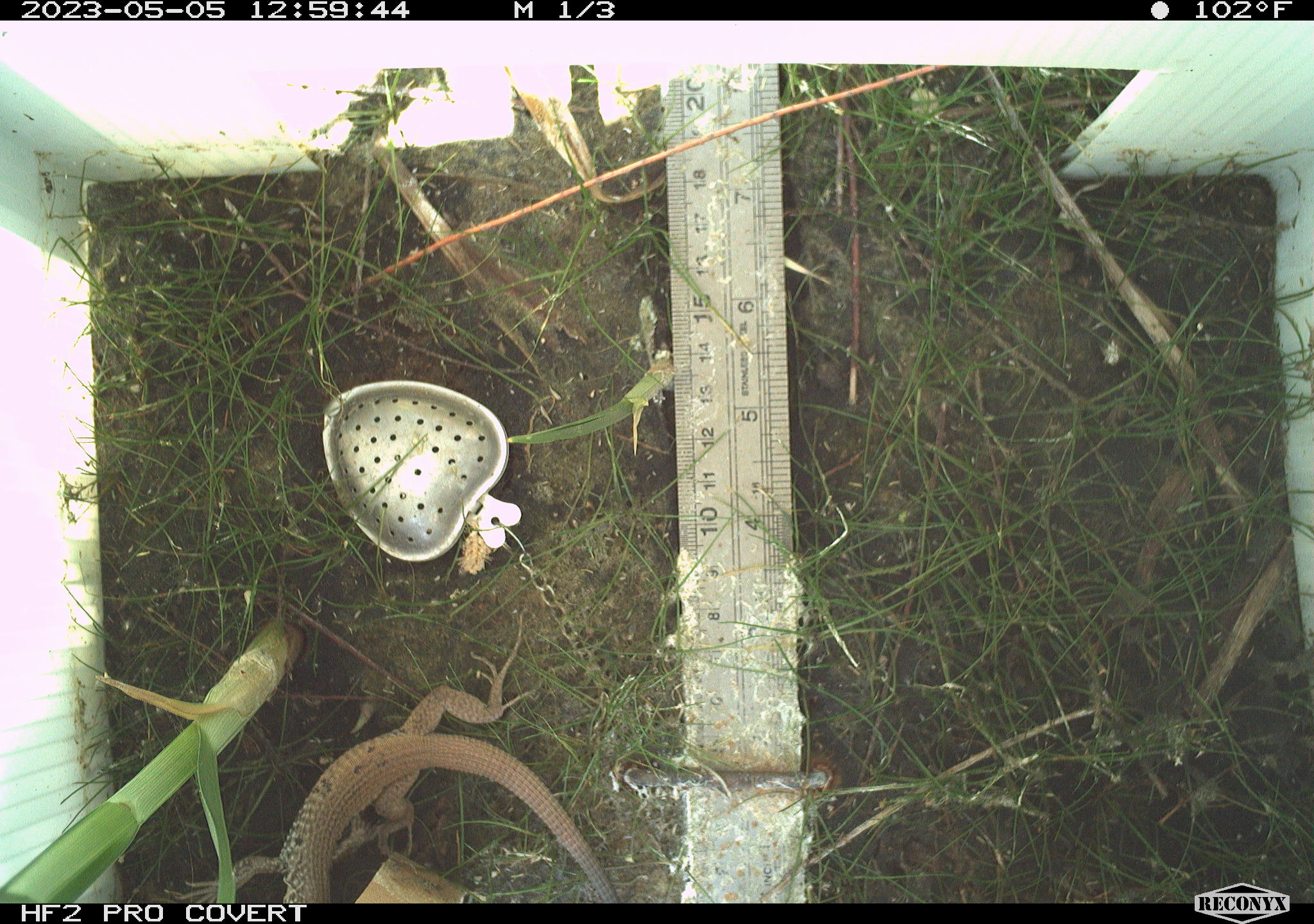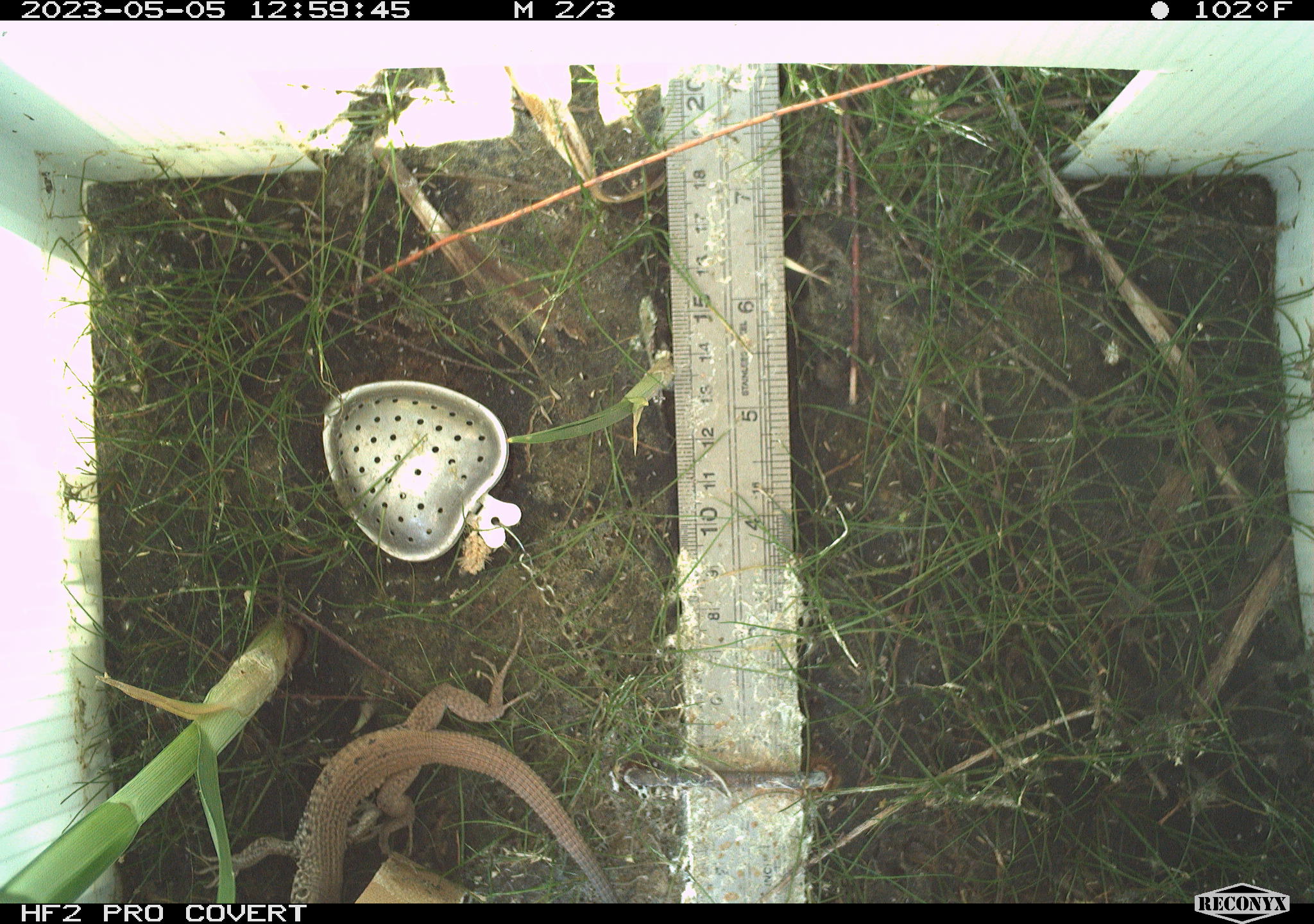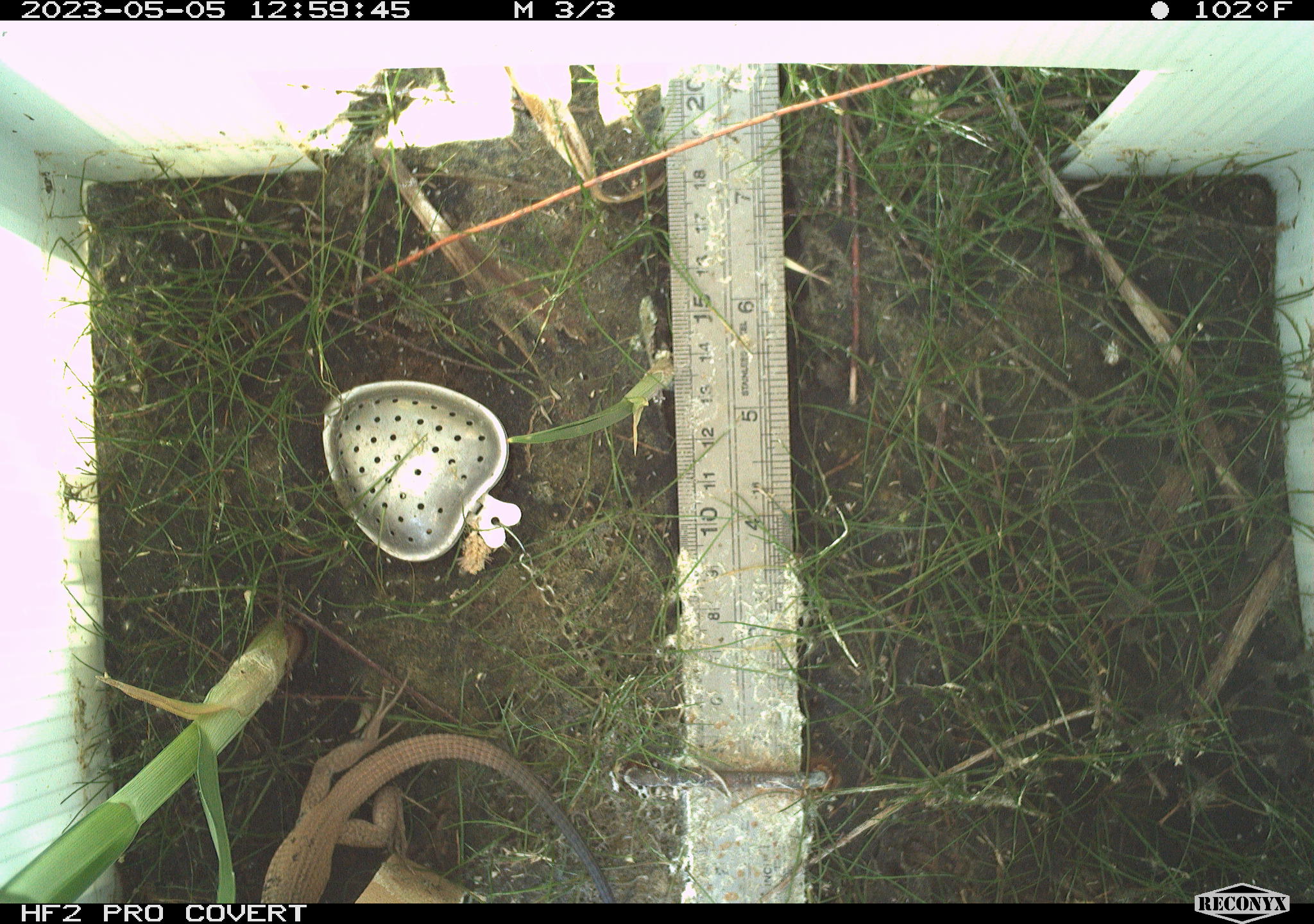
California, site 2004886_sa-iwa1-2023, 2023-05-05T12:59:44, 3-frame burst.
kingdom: Animalia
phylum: Chordata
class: Reptilia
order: Squamata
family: Teiidae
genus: Aspidoscelis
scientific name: Aspidoscelis tigris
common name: western whiptail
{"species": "western whiptail (Aspidoscelis tigris)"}